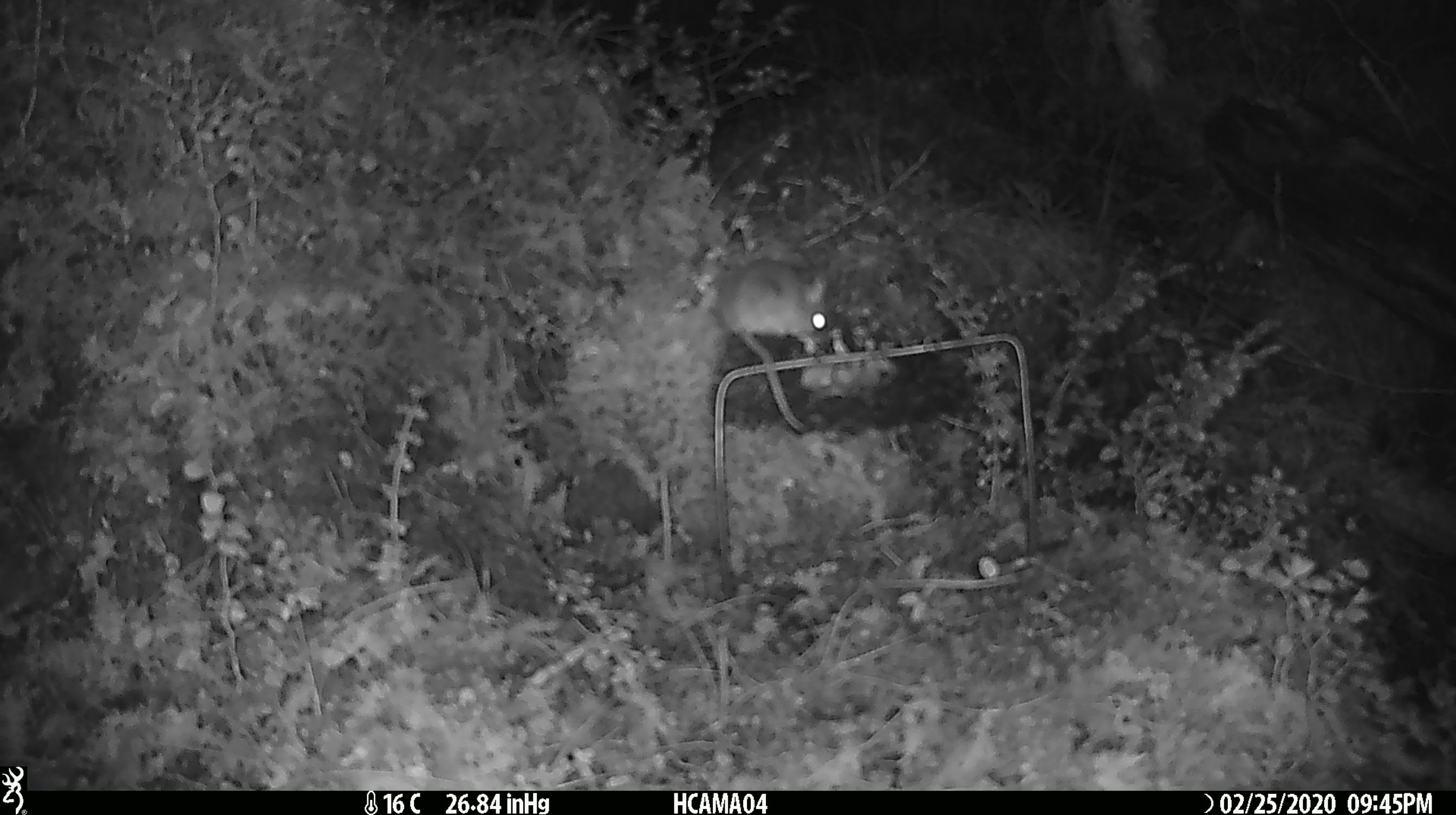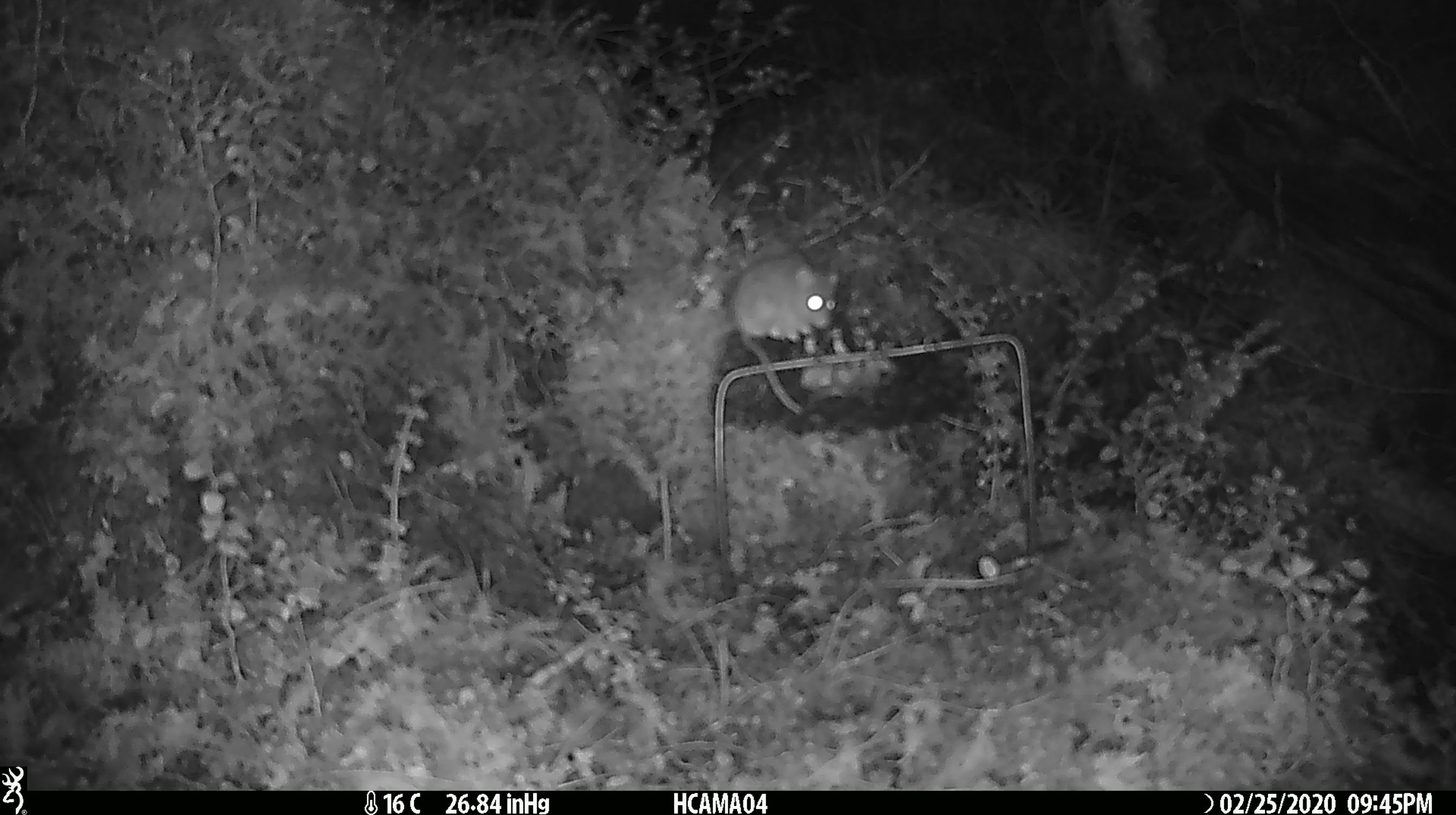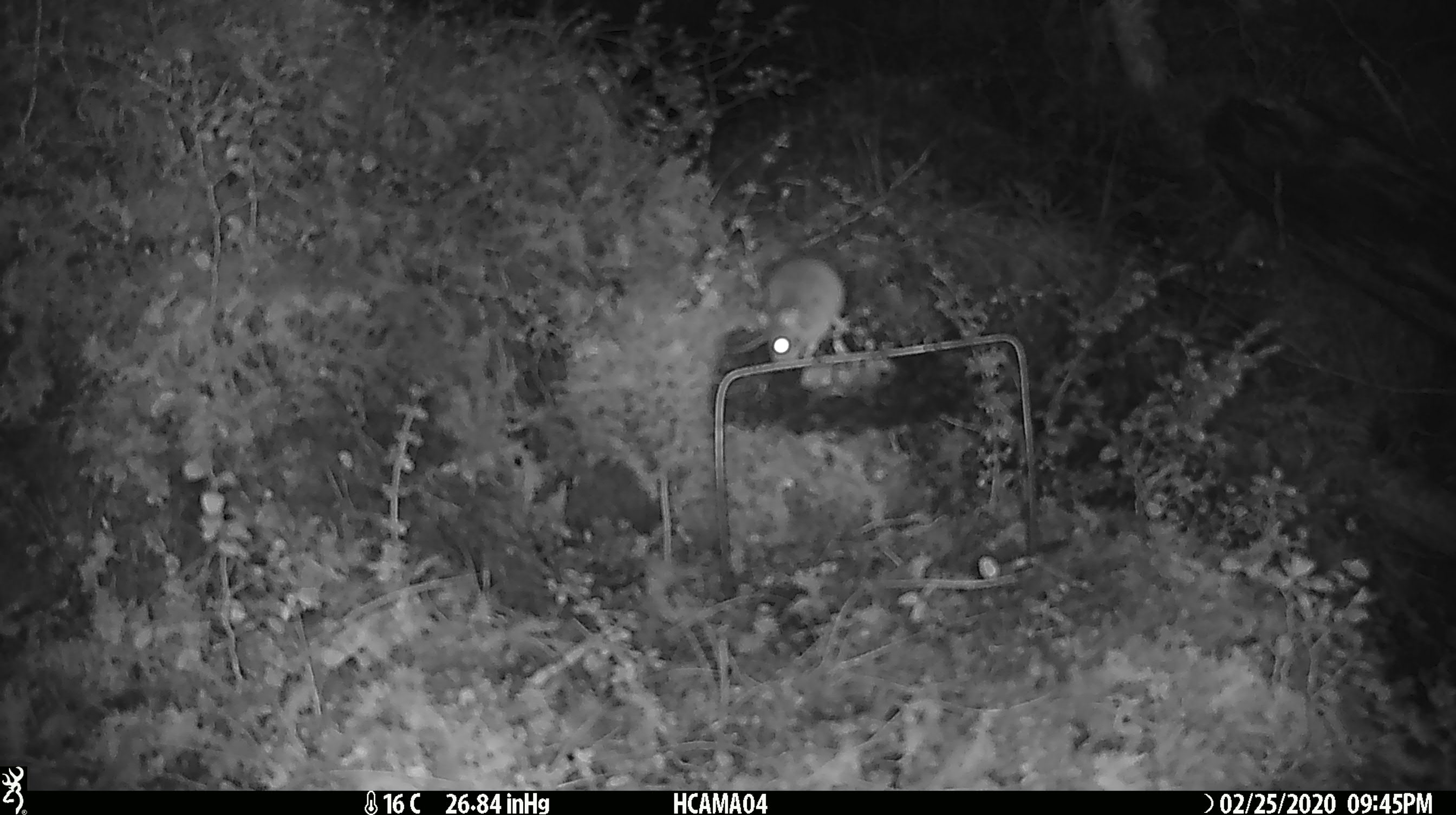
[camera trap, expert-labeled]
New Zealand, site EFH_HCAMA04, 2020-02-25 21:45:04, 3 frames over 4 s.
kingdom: Animalia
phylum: Chordata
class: Mammalia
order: Rodentia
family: Muridae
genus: Mus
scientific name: Mus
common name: mouse